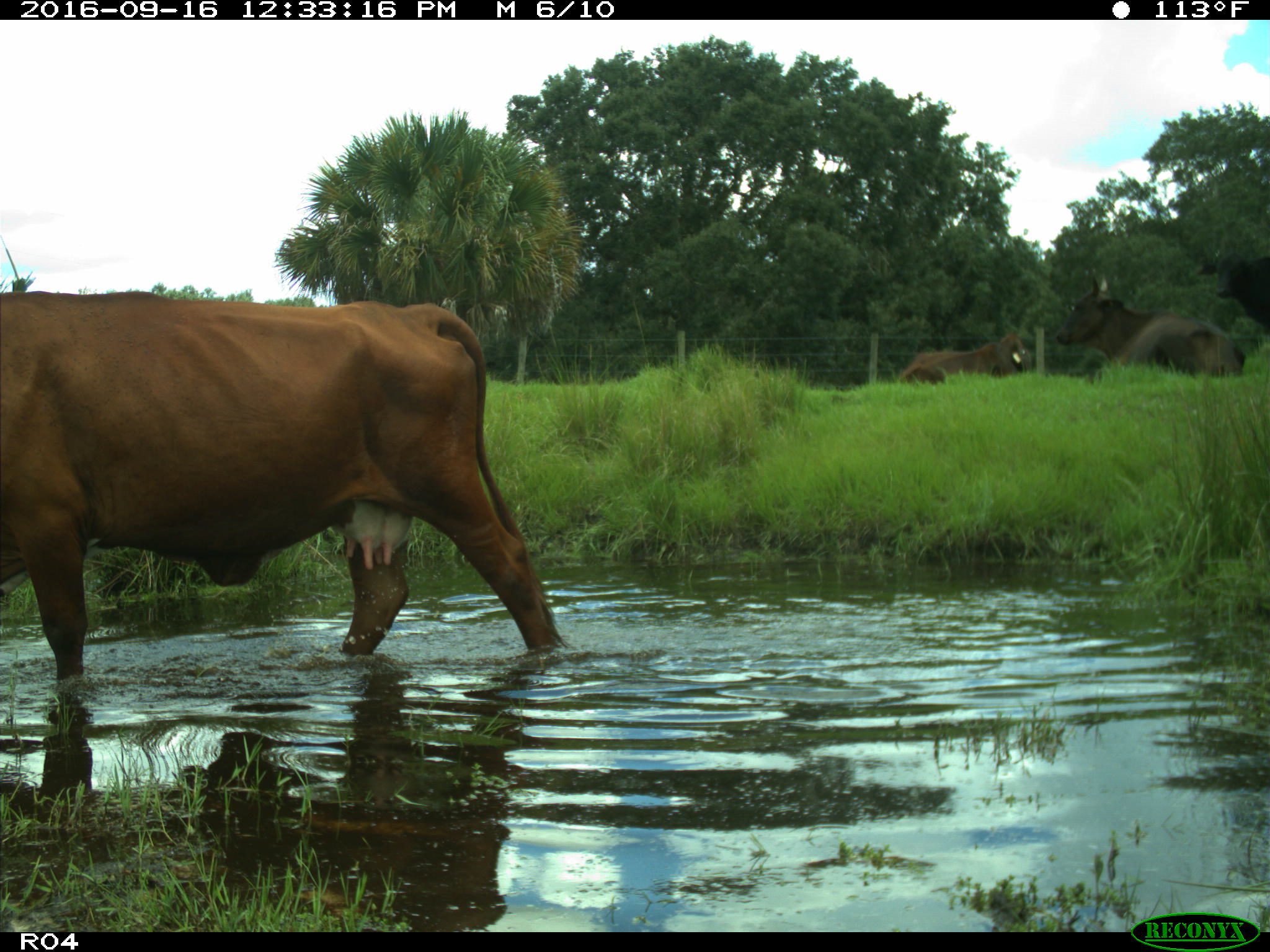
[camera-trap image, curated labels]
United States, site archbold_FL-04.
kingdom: Animalia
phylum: Chordata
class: Mammalia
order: Artiodactyla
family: Bovidae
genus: Bos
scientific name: Bos taurus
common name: domestic cow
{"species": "Bos taurus (domestic cow)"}